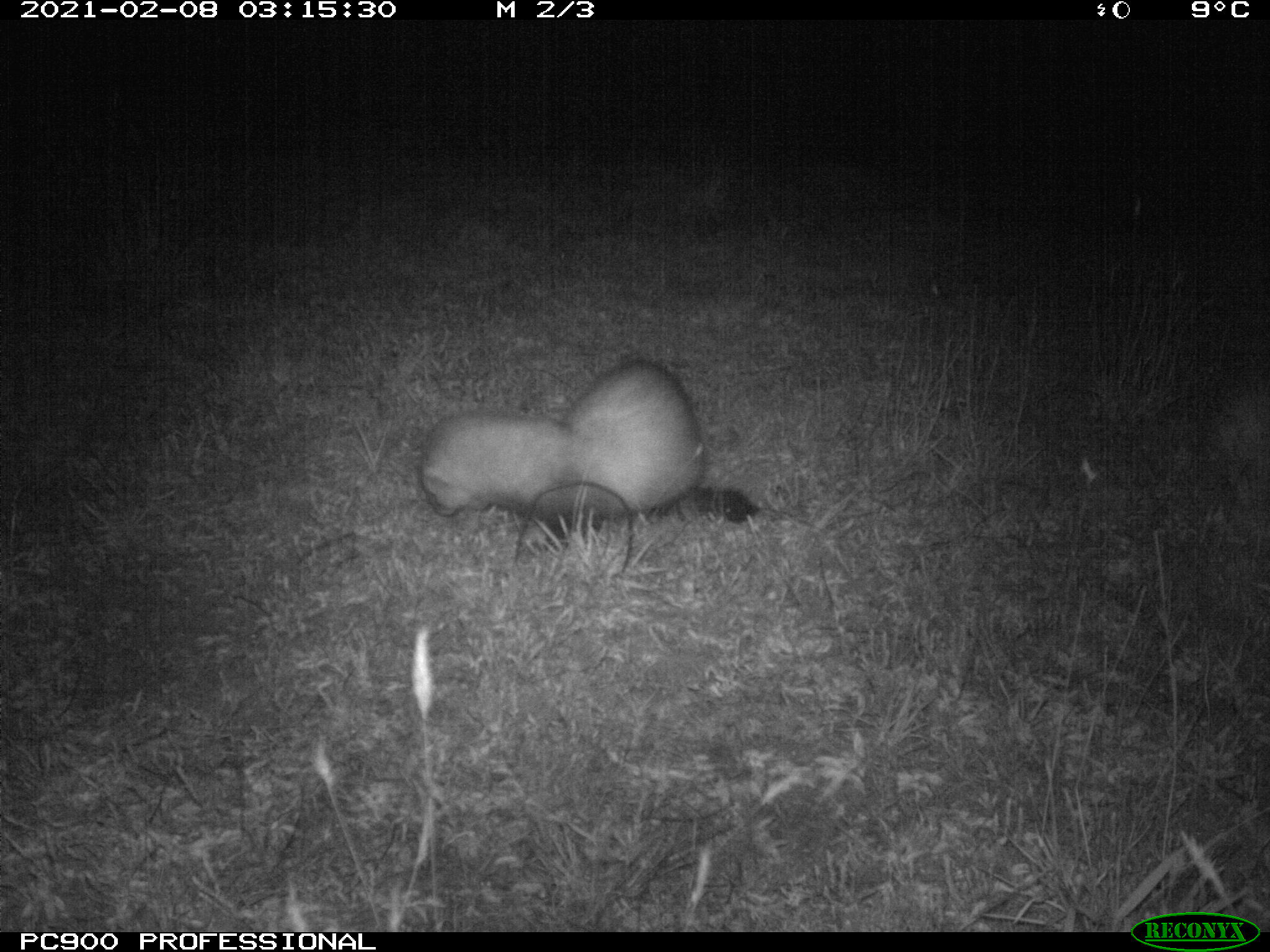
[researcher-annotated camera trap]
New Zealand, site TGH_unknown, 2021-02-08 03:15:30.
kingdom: Animalia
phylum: Chordata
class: Mammalia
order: Carnivora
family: Mustelidae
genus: Mustela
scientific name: Mustela furo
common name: ferret